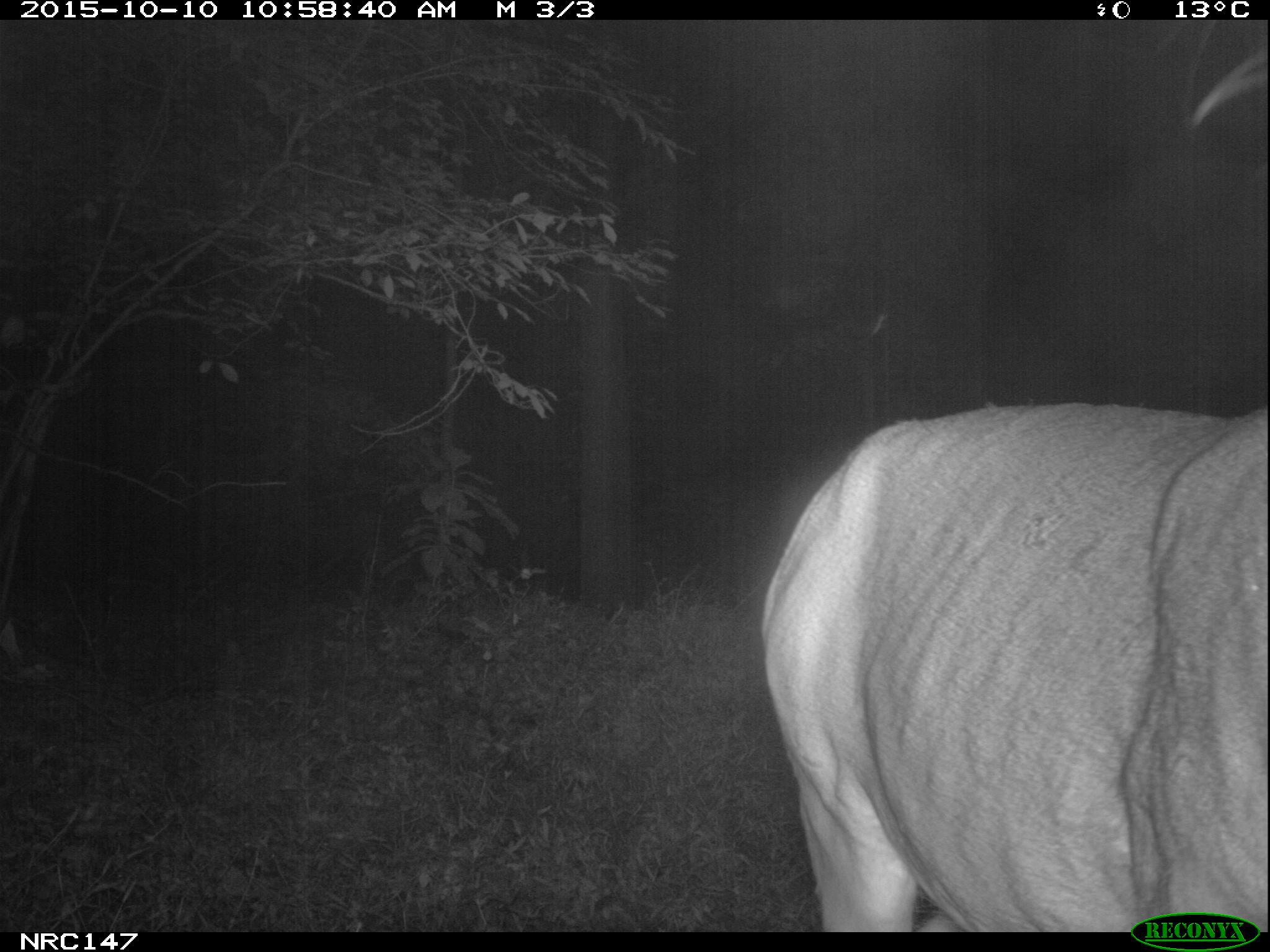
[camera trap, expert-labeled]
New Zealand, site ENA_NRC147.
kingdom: Animalia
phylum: Chordata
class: Mammalia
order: Artiodactyla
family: Cervidae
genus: Odocoileus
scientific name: Odocoileus virginianus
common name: white-tailed deer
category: white tailed deer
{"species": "white tailed deer (white-tailed deer) (Odocoileus virginianus)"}